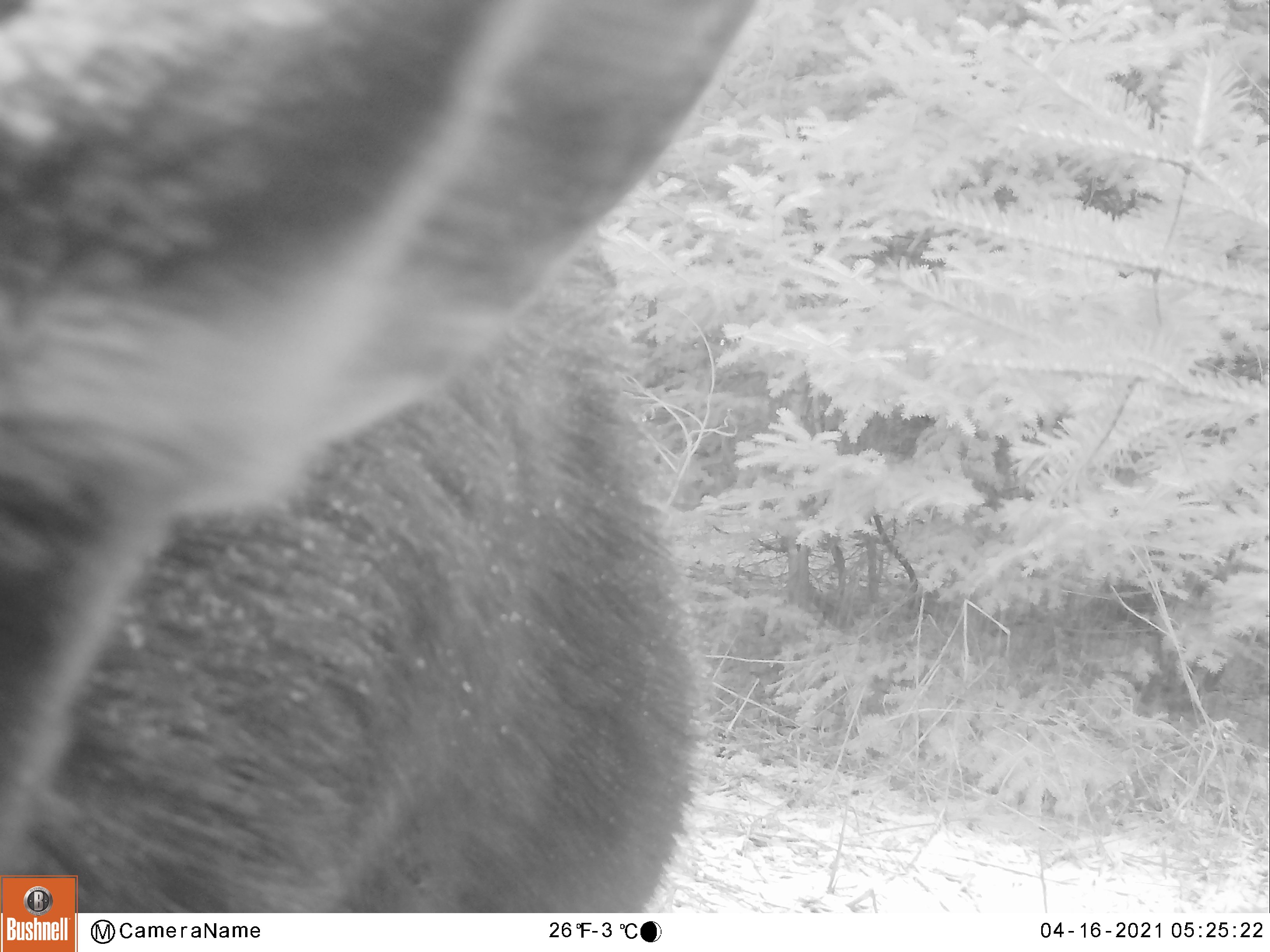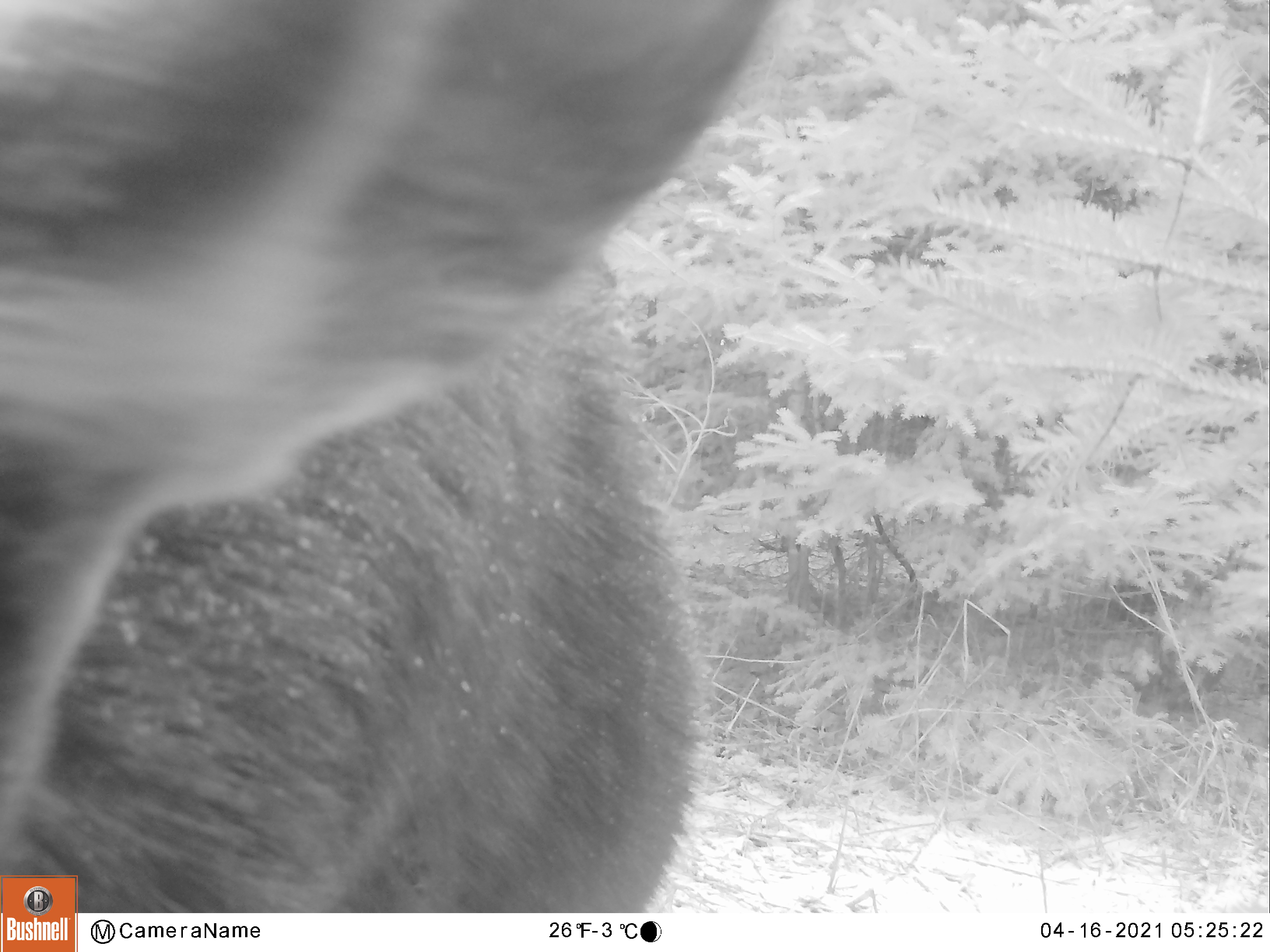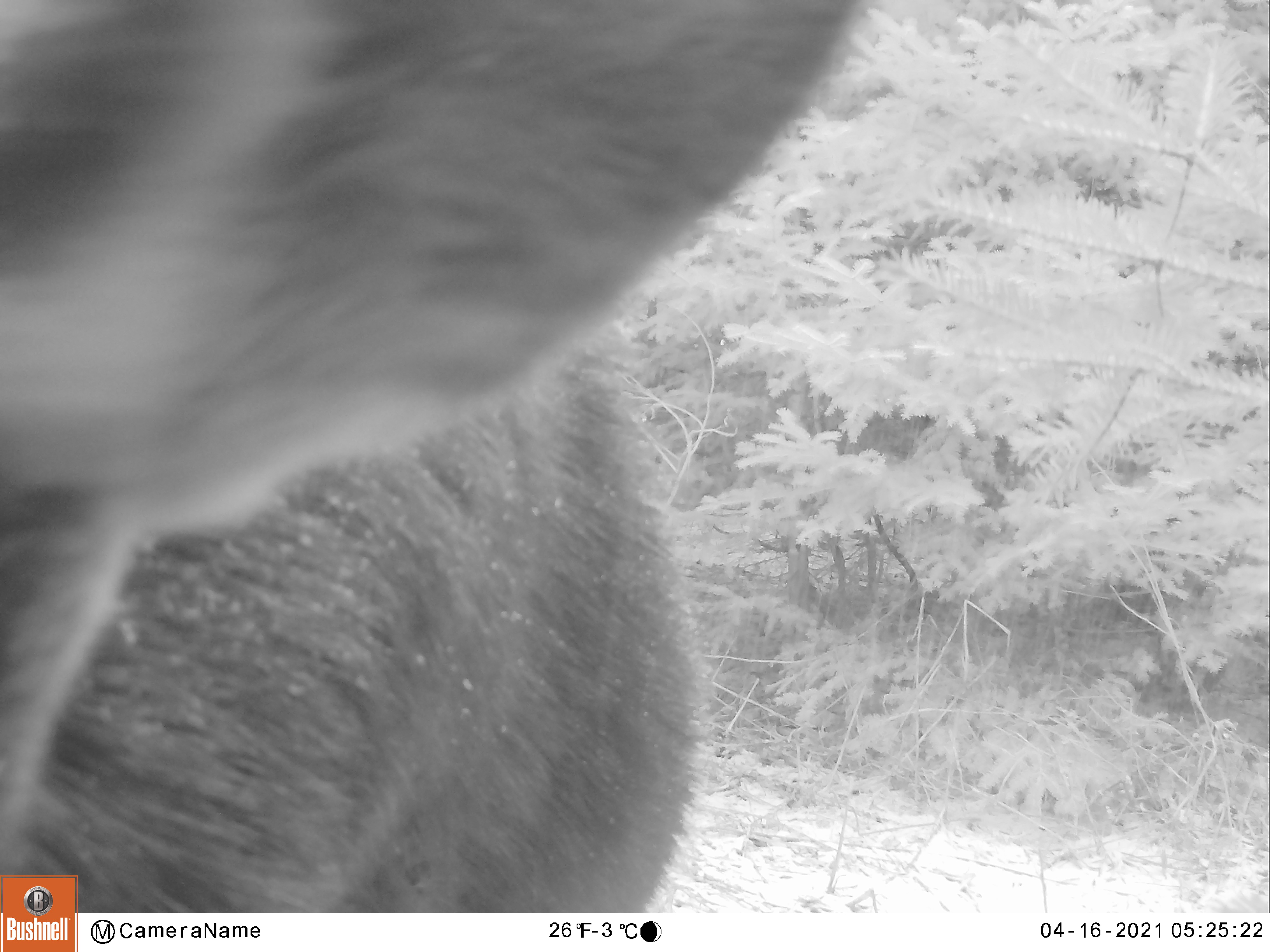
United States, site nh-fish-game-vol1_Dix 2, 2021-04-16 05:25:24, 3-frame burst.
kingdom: Animalia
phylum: Chordata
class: Mammalia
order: Artiodactyla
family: Cervidae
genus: Alces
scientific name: Alces alces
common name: moose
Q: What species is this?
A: Moose (Alces alces).